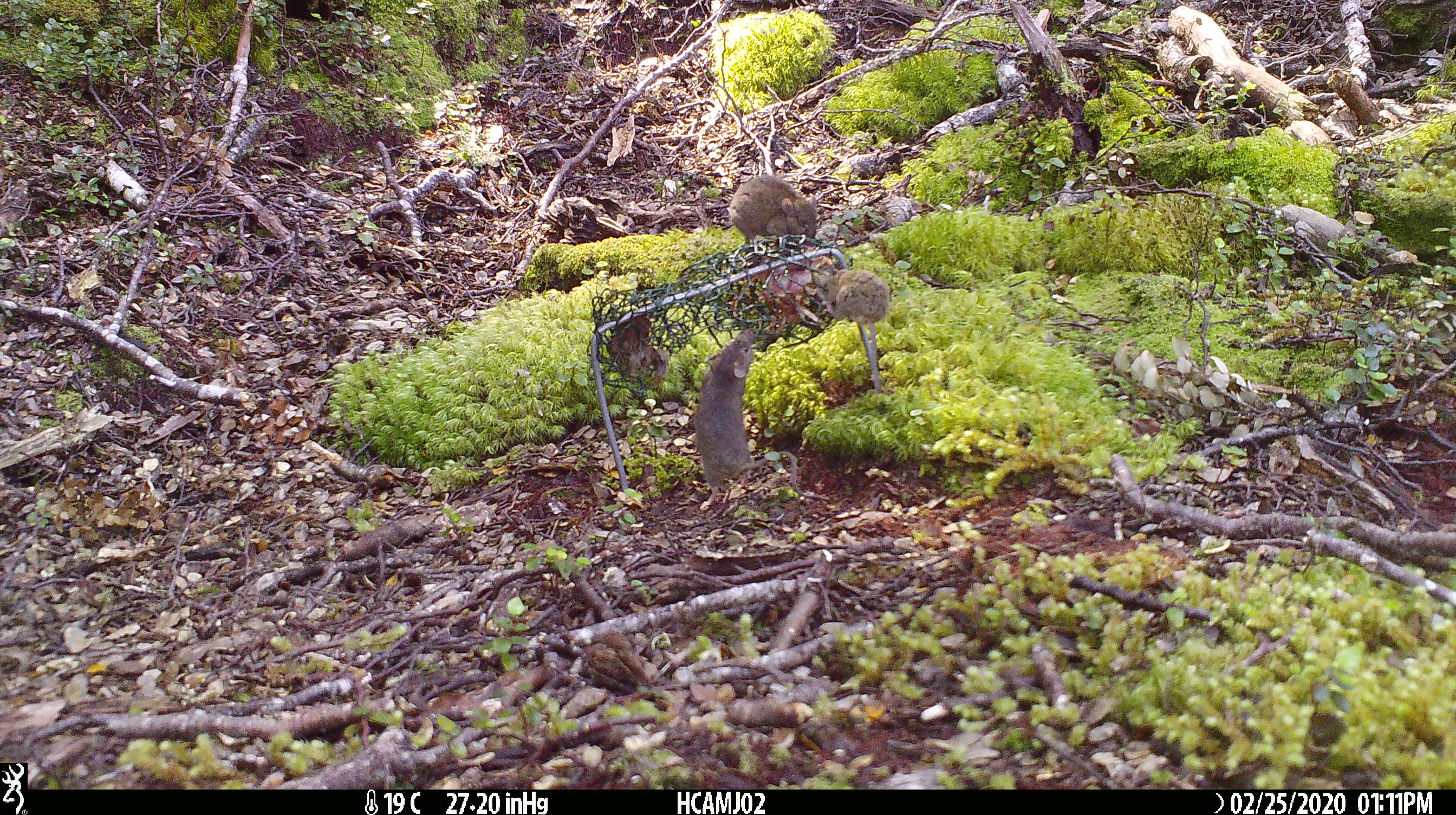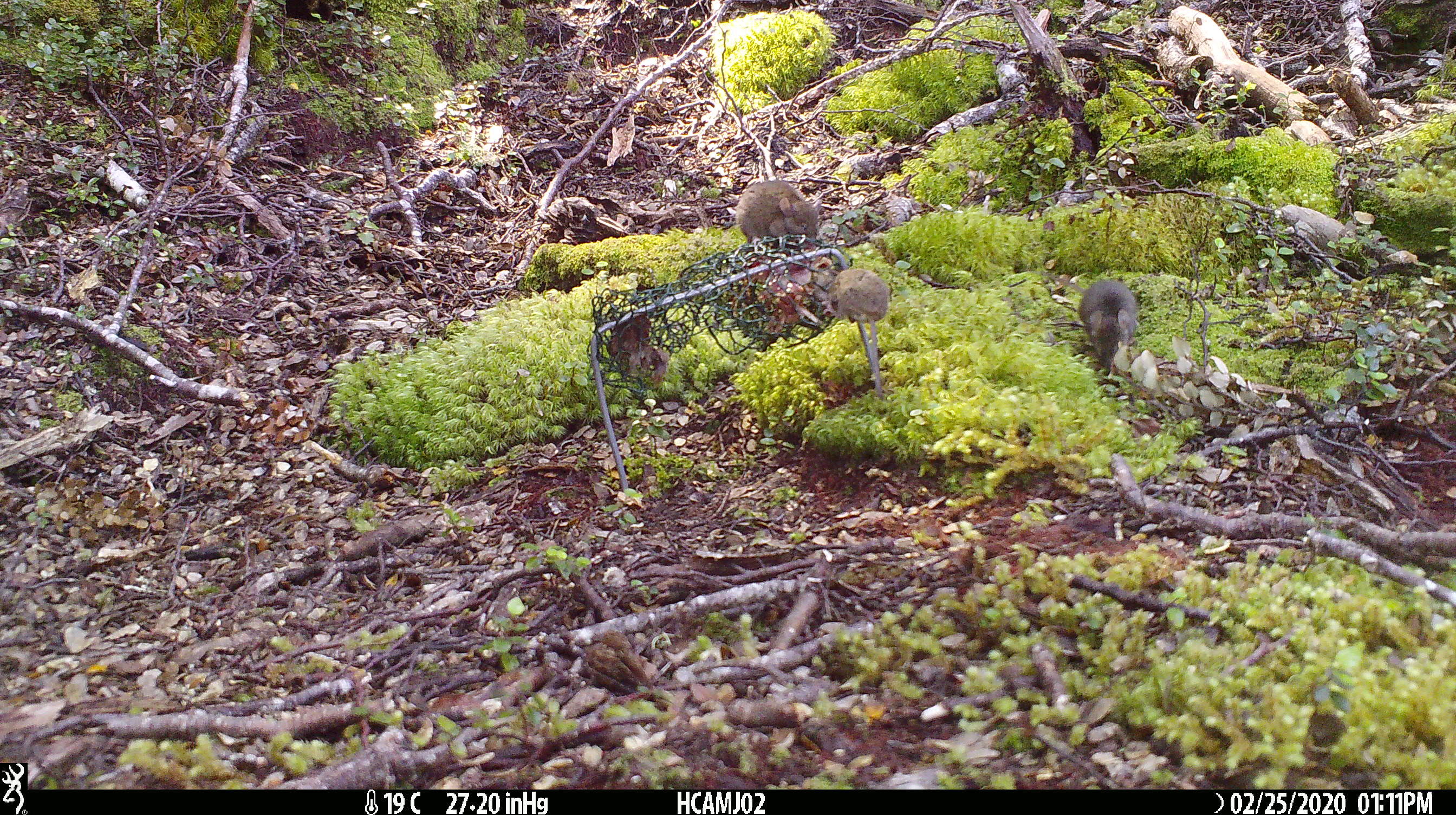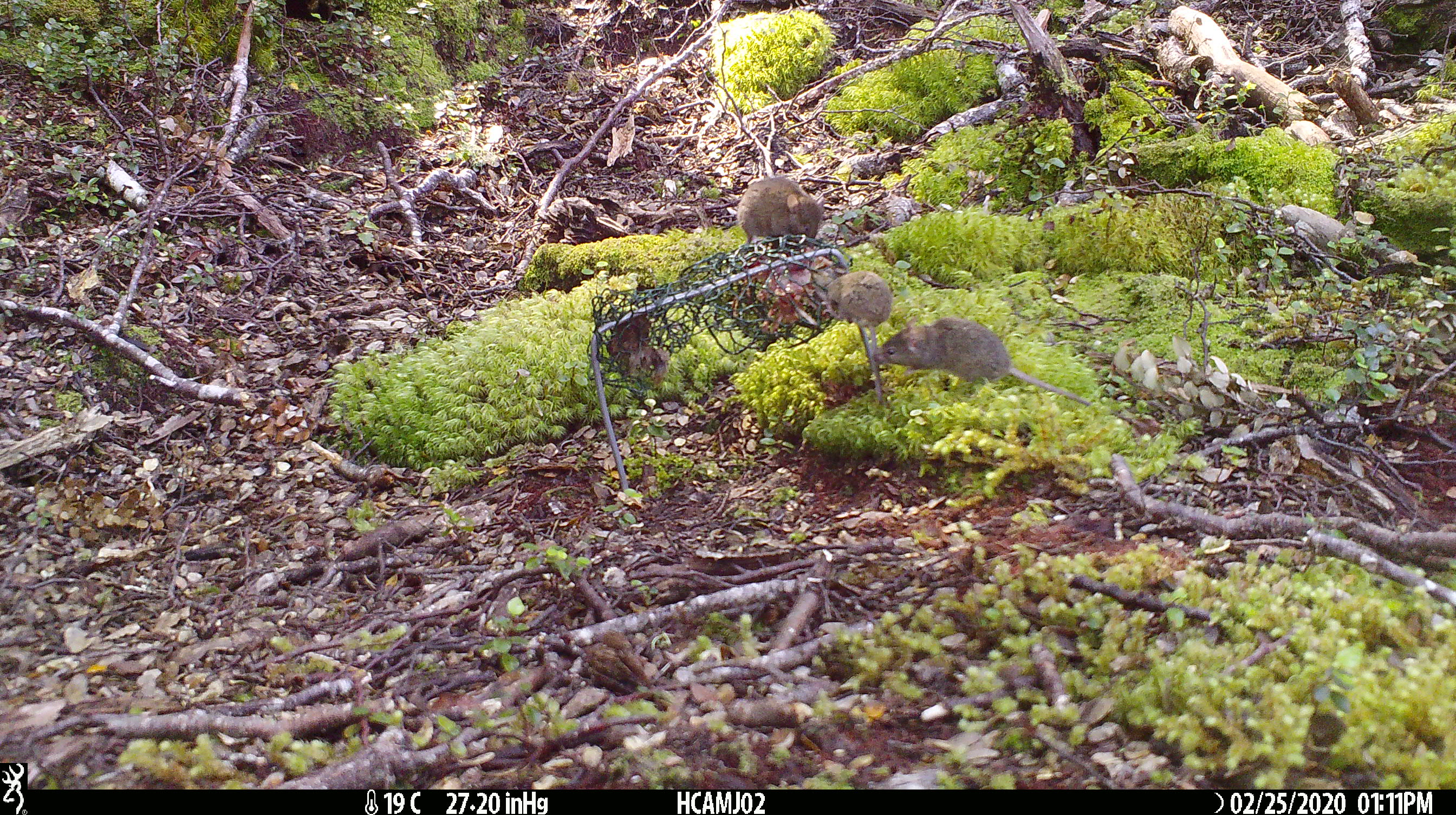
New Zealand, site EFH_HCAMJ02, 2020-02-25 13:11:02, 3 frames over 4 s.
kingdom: Animalia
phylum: Chordata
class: Mammalia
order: Rodentia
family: Muridae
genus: Mus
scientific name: Mus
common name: mouse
Mouse (Mus).